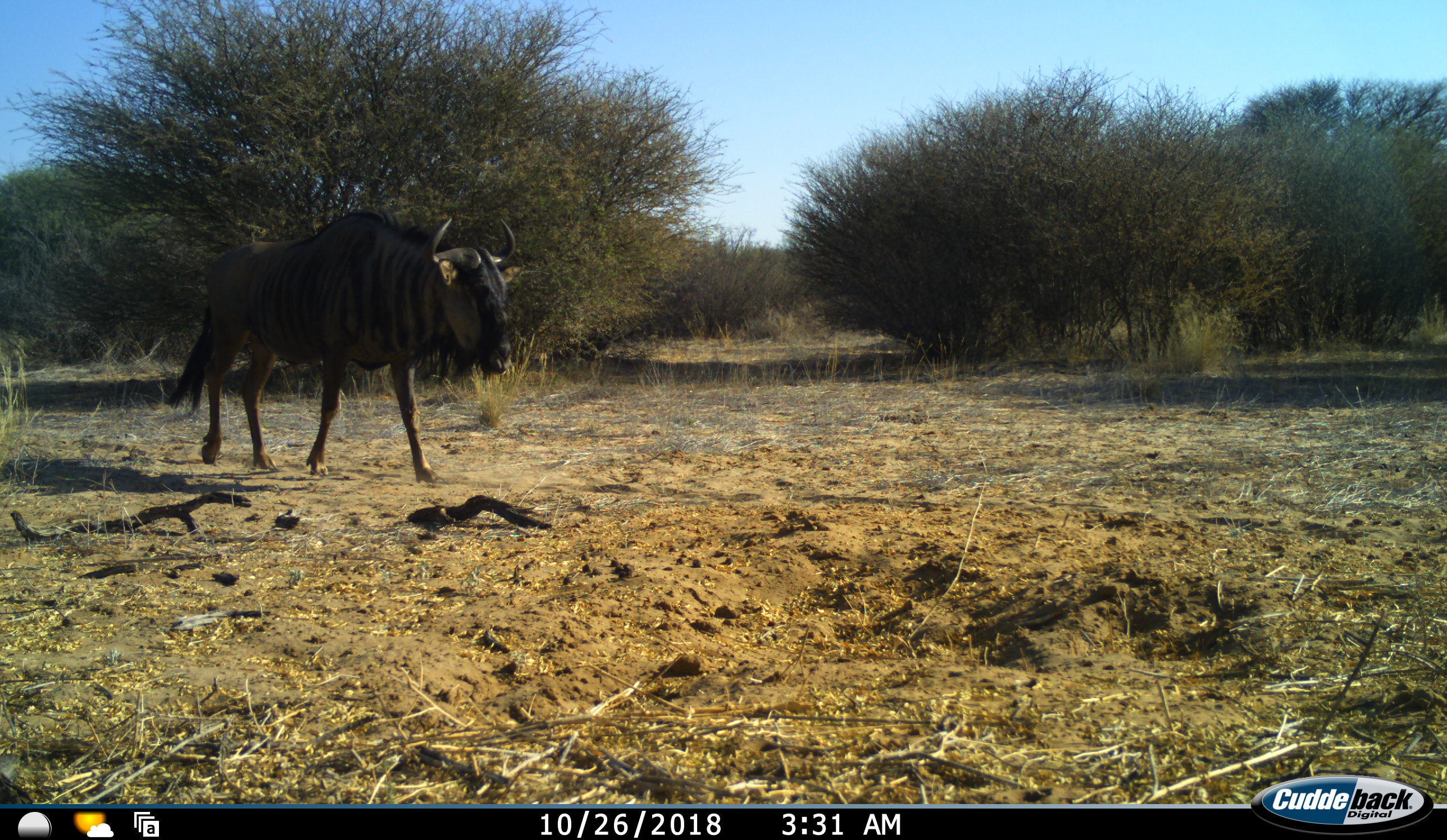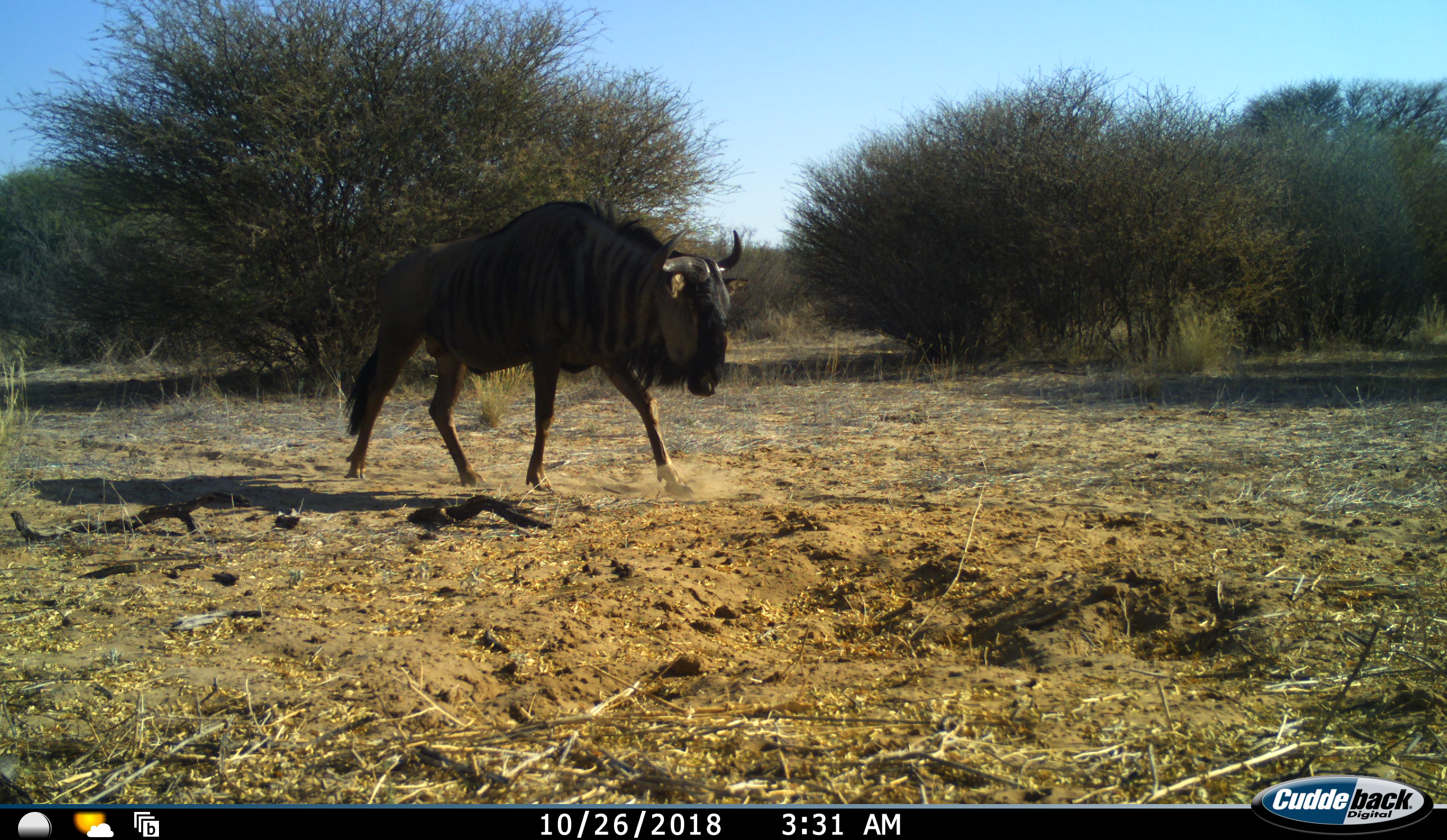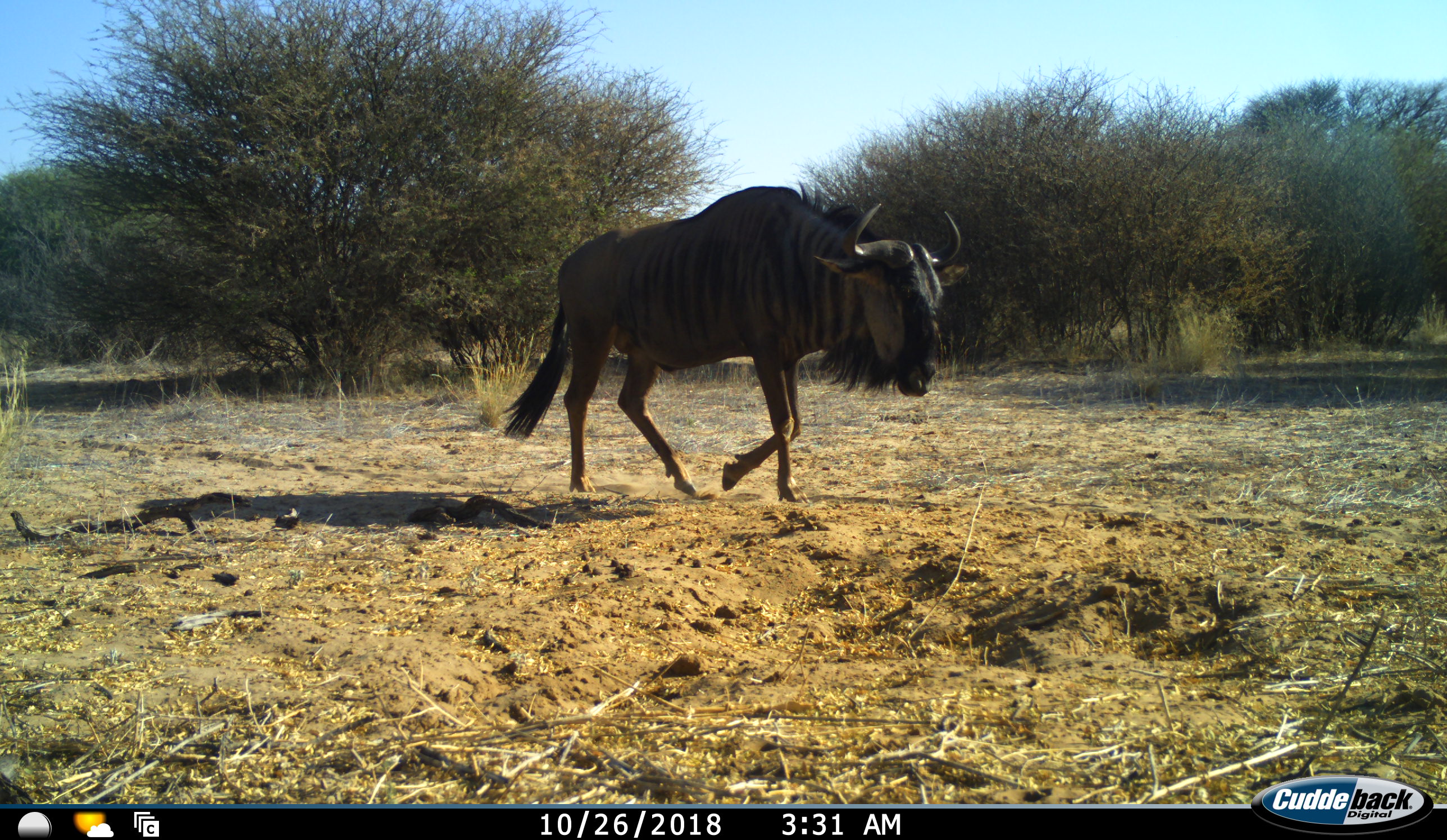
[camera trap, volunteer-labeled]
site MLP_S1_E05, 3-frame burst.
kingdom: Animalia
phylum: Chordata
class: Mammalia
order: Artiodactyla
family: Bovidae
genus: Connochaetes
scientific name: Connochaetes taurinus taurinus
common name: blue wildebeest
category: wildebeestblue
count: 1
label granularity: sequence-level